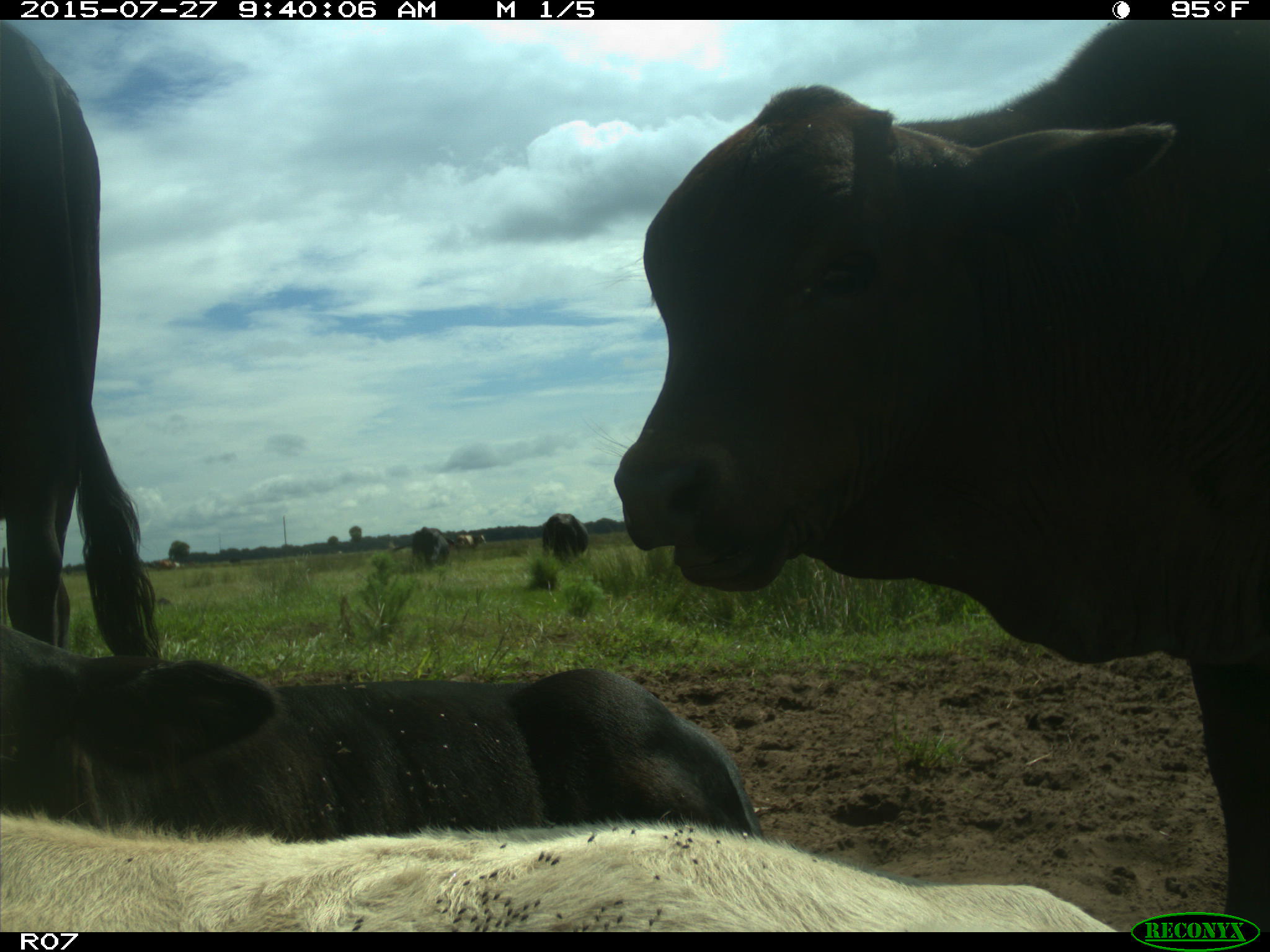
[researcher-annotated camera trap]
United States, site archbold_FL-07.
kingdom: Animalia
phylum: Chordata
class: Mammalia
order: Artiodactyla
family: Bovidae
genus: Bos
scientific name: Bos taurus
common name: domestic cow